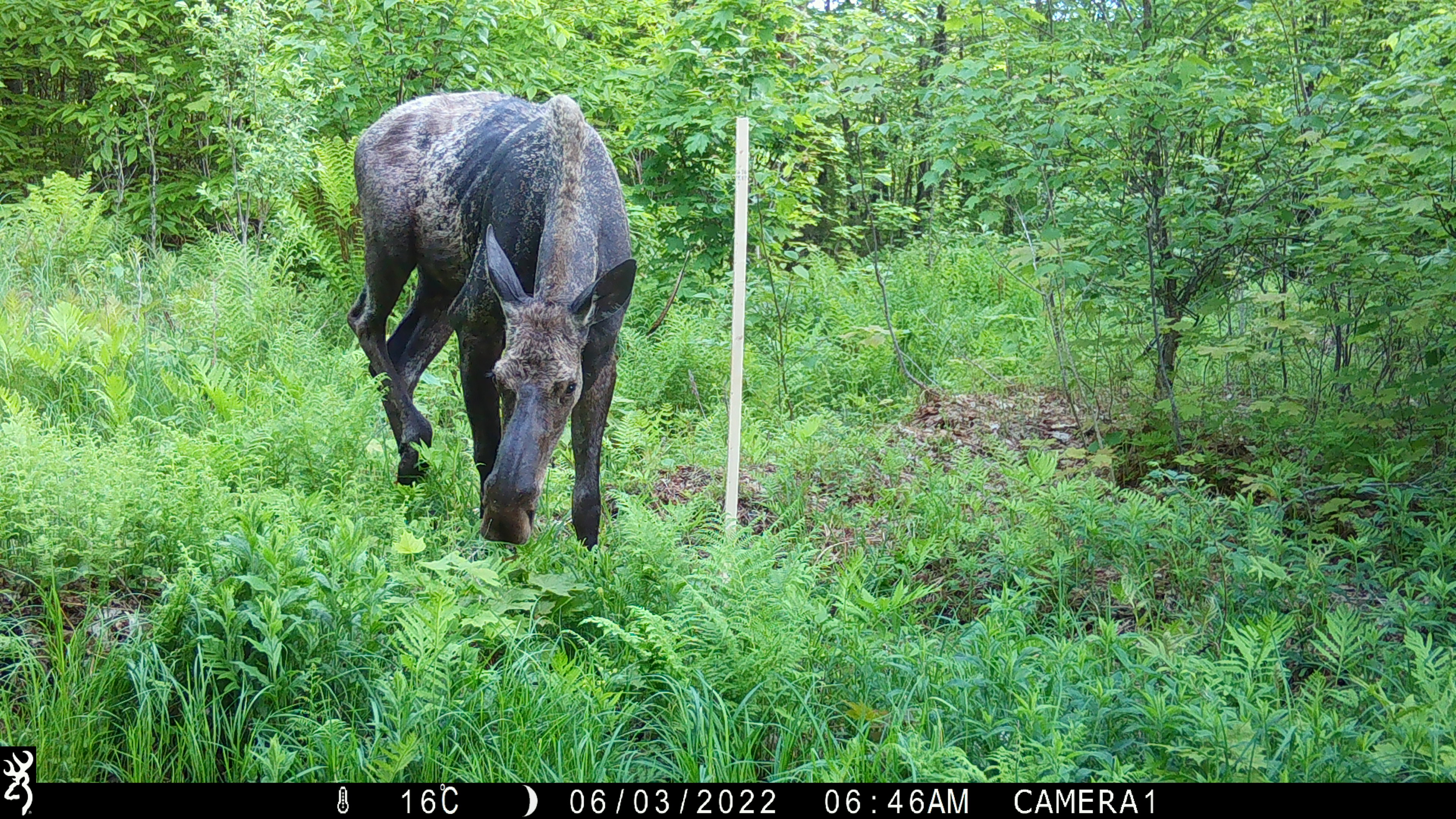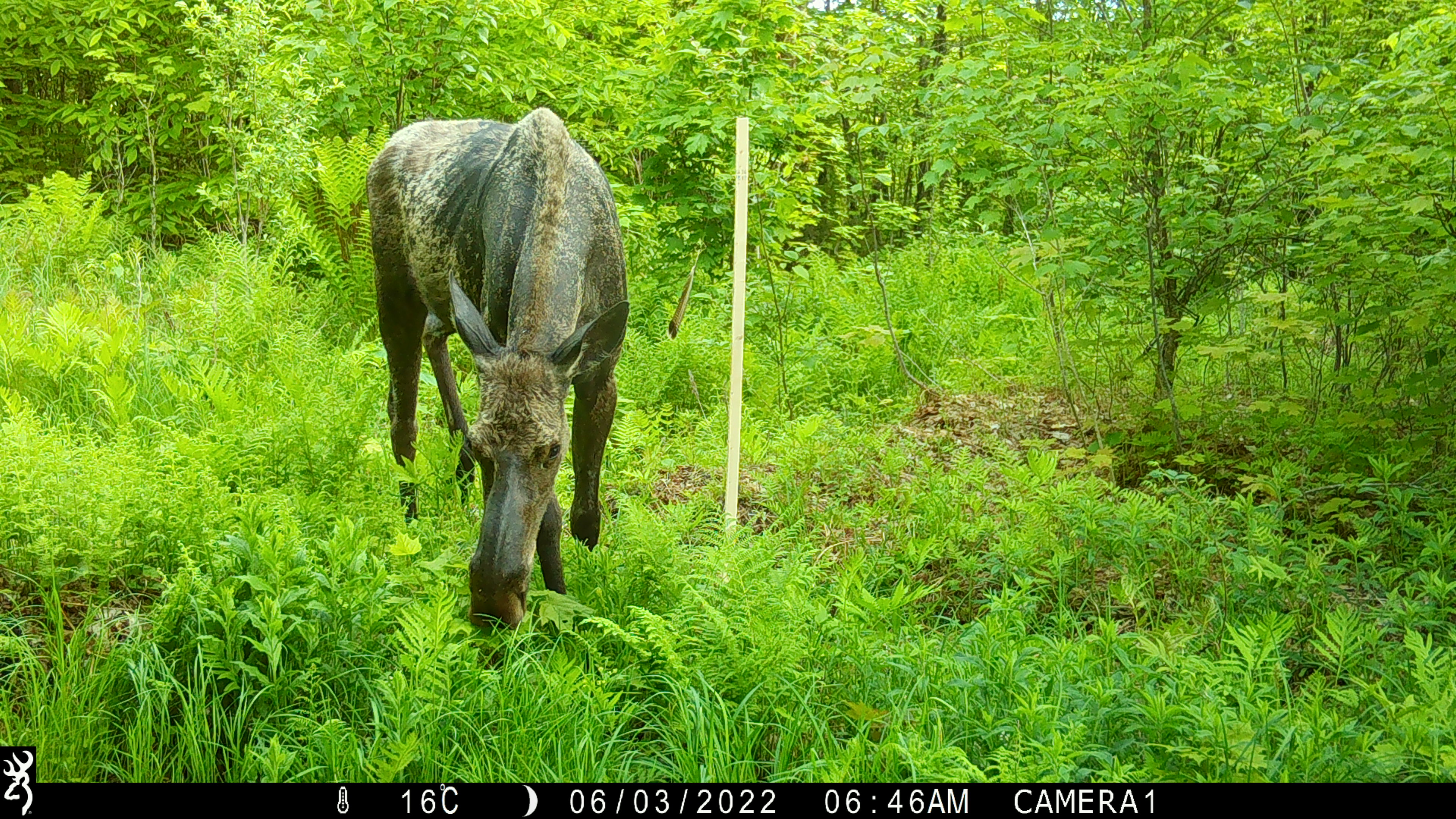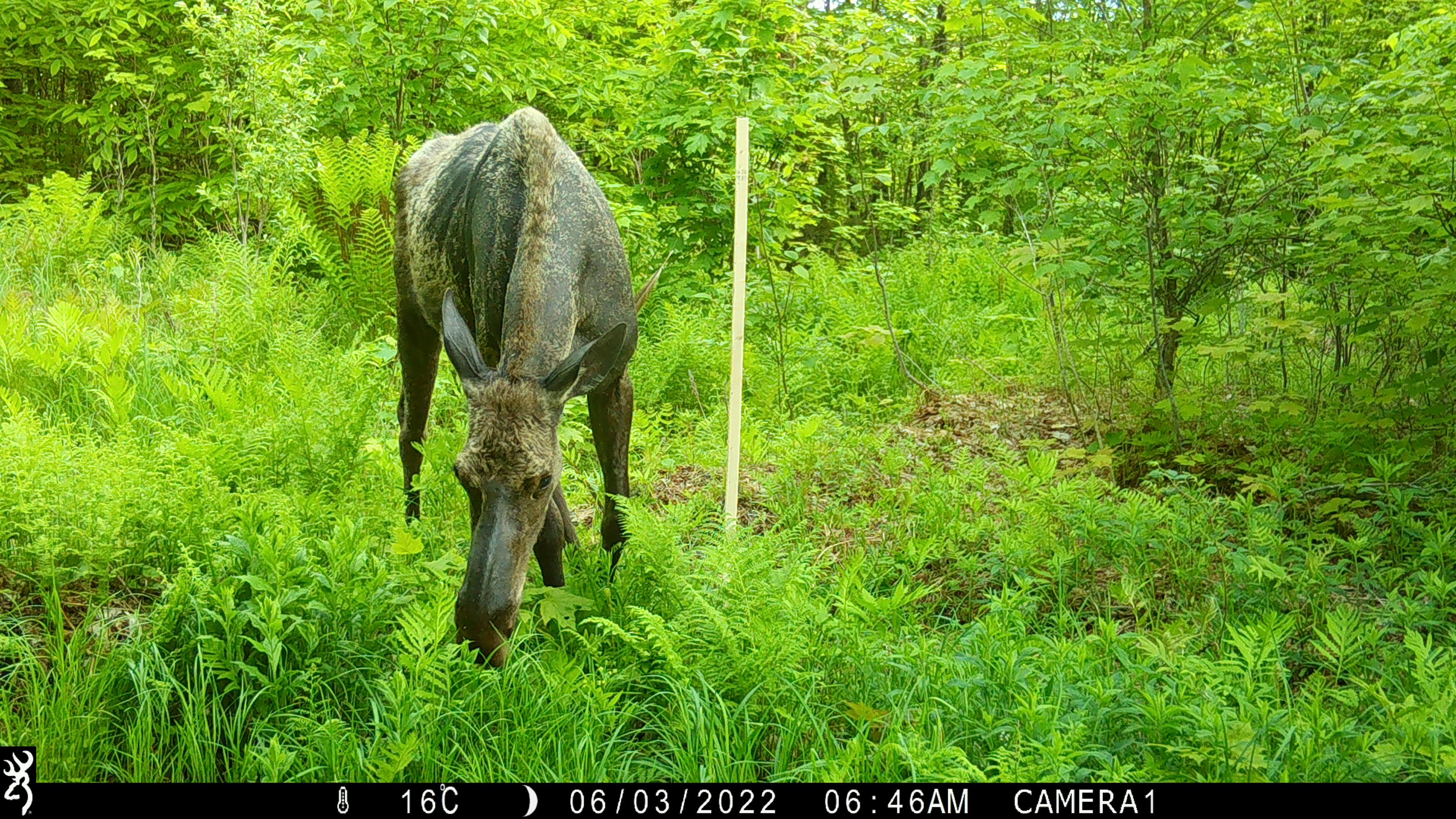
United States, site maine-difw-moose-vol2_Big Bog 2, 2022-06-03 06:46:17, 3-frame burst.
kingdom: Animalia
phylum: Chordata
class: Mammalia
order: Artiodactyla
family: Cervidae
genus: Alces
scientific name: Alces alces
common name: moose